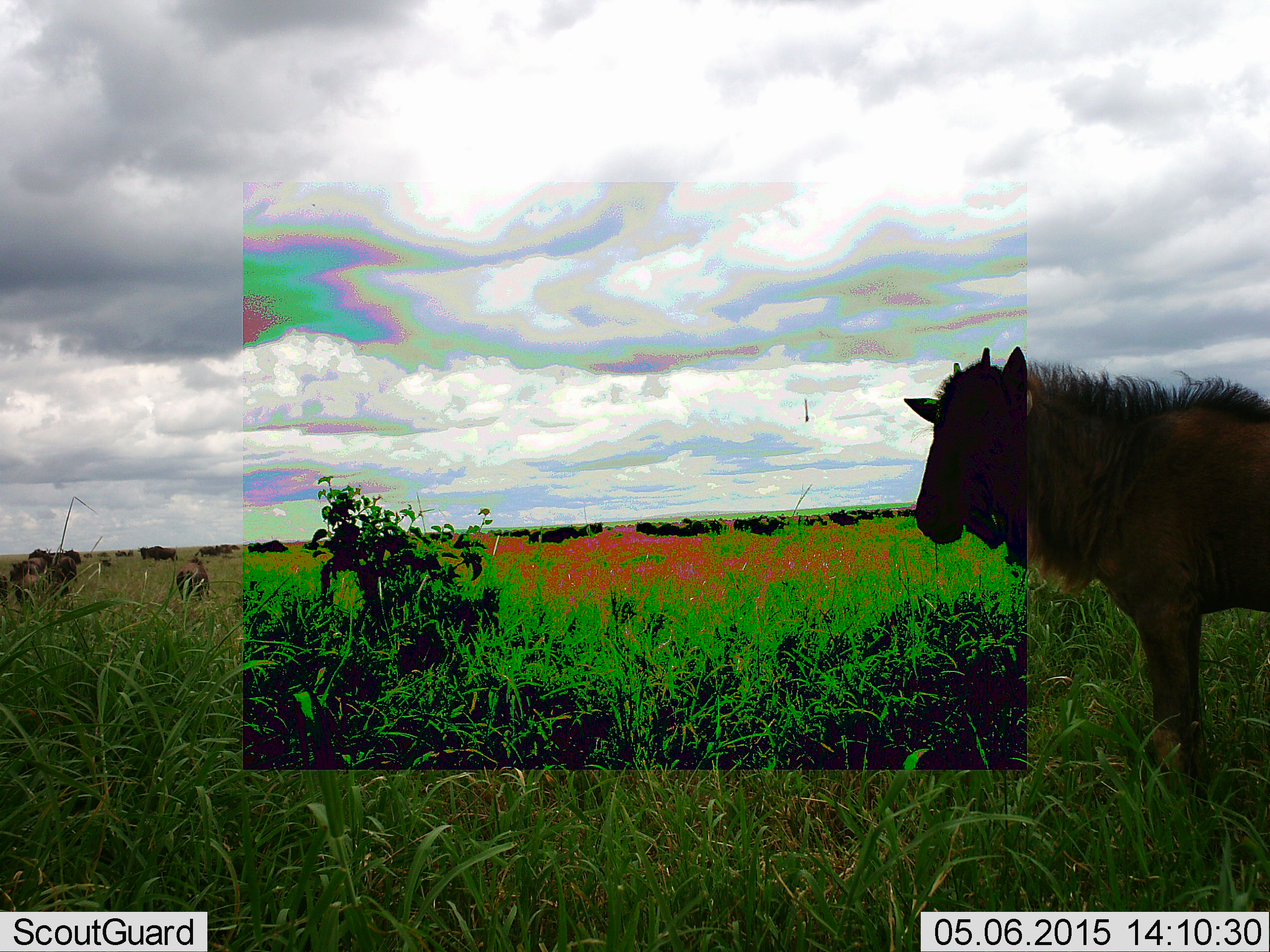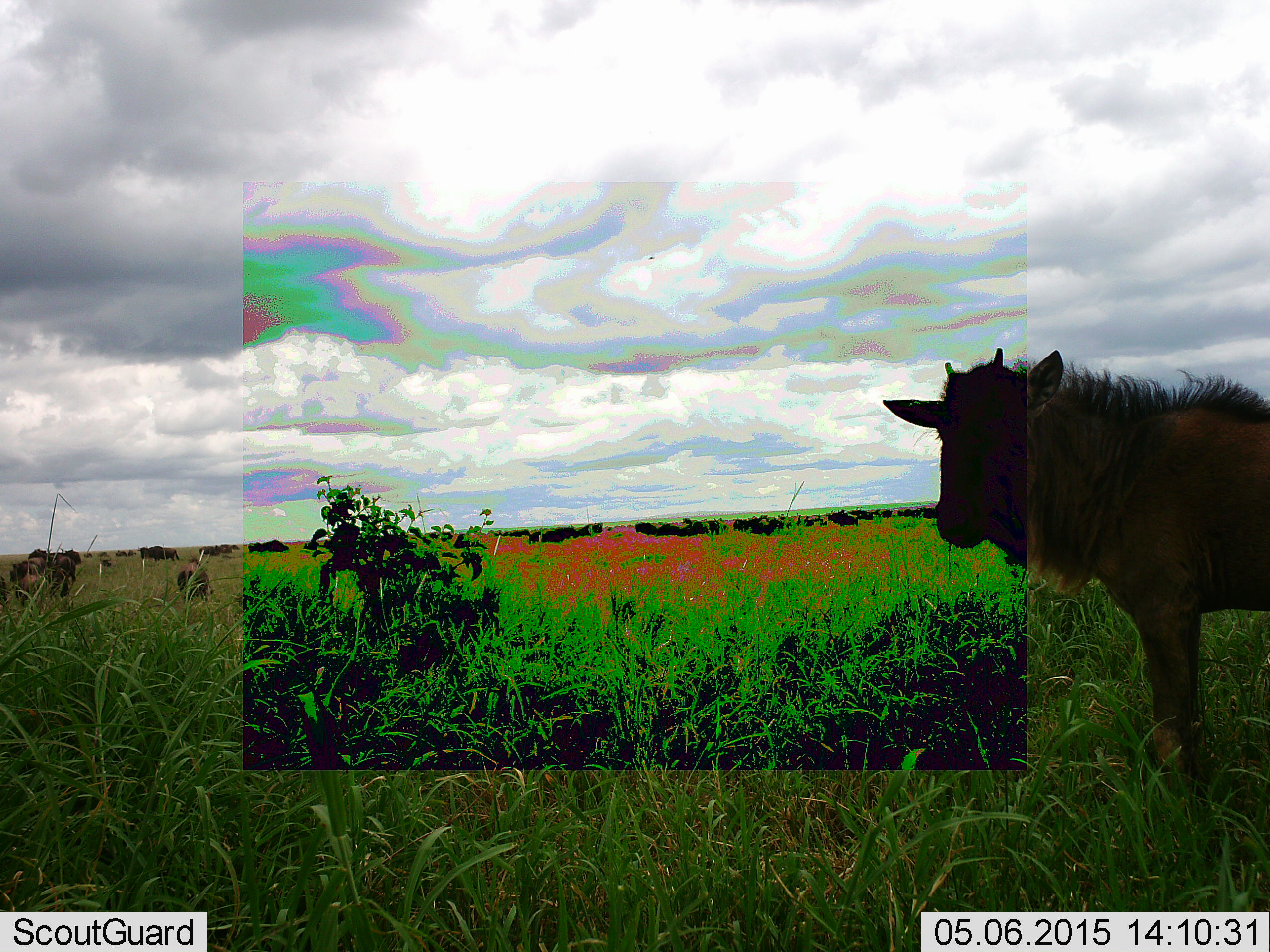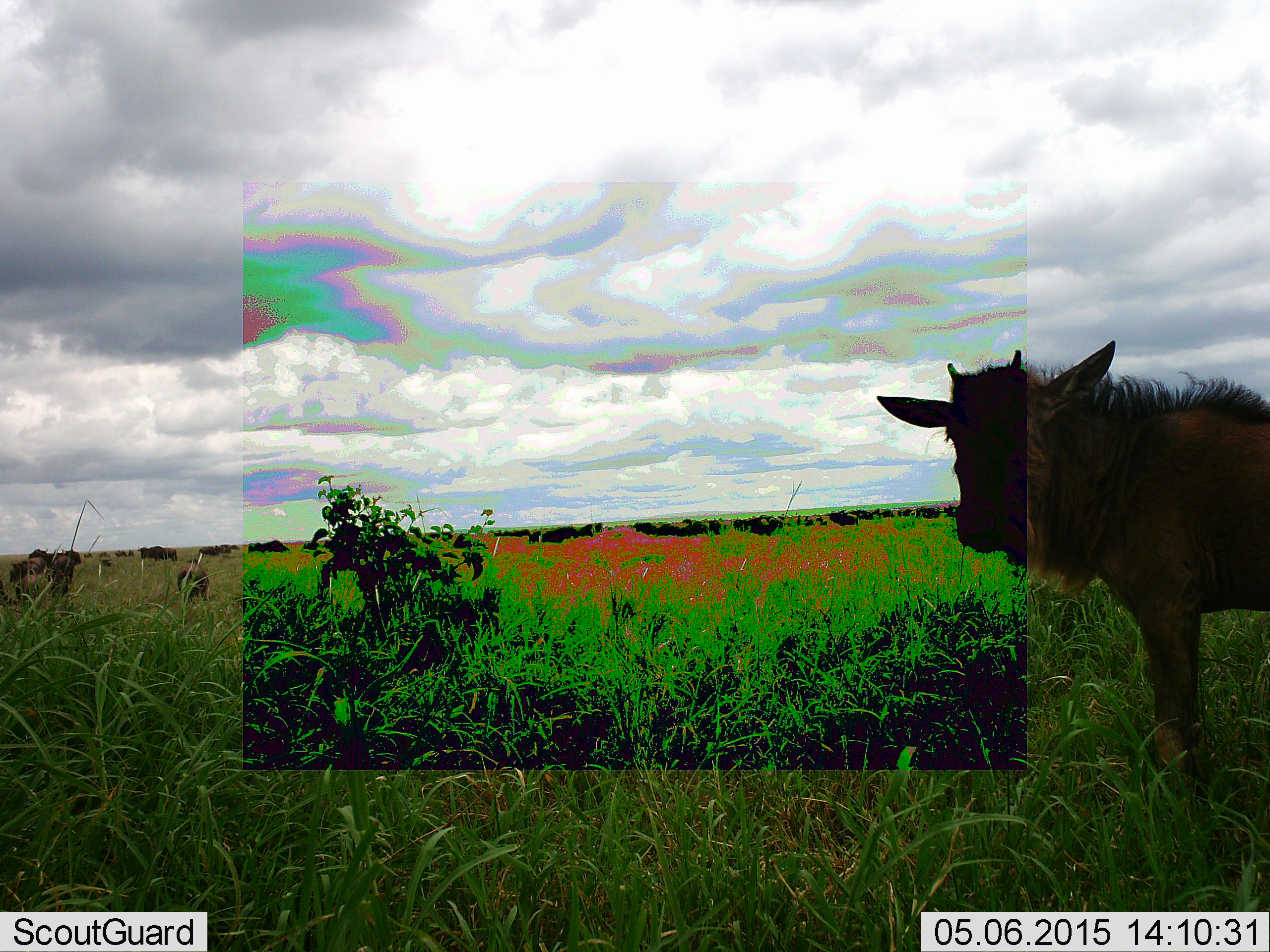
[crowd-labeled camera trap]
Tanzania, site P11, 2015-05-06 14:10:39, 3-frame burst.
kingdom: Animalia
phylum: Chordata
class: Mammalia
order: Artiodactyla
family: Bovidae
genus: Connochaetes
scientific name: Connochaetes taurinus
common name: blue wildebeest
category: wildebeest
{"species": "wildebeest (blue wildebeest) (Connochaetes taurinus)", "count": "11-50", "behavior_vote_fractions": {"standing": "100%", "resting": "9%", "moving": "27%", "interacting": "0%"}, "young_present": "27%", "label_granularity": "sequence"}